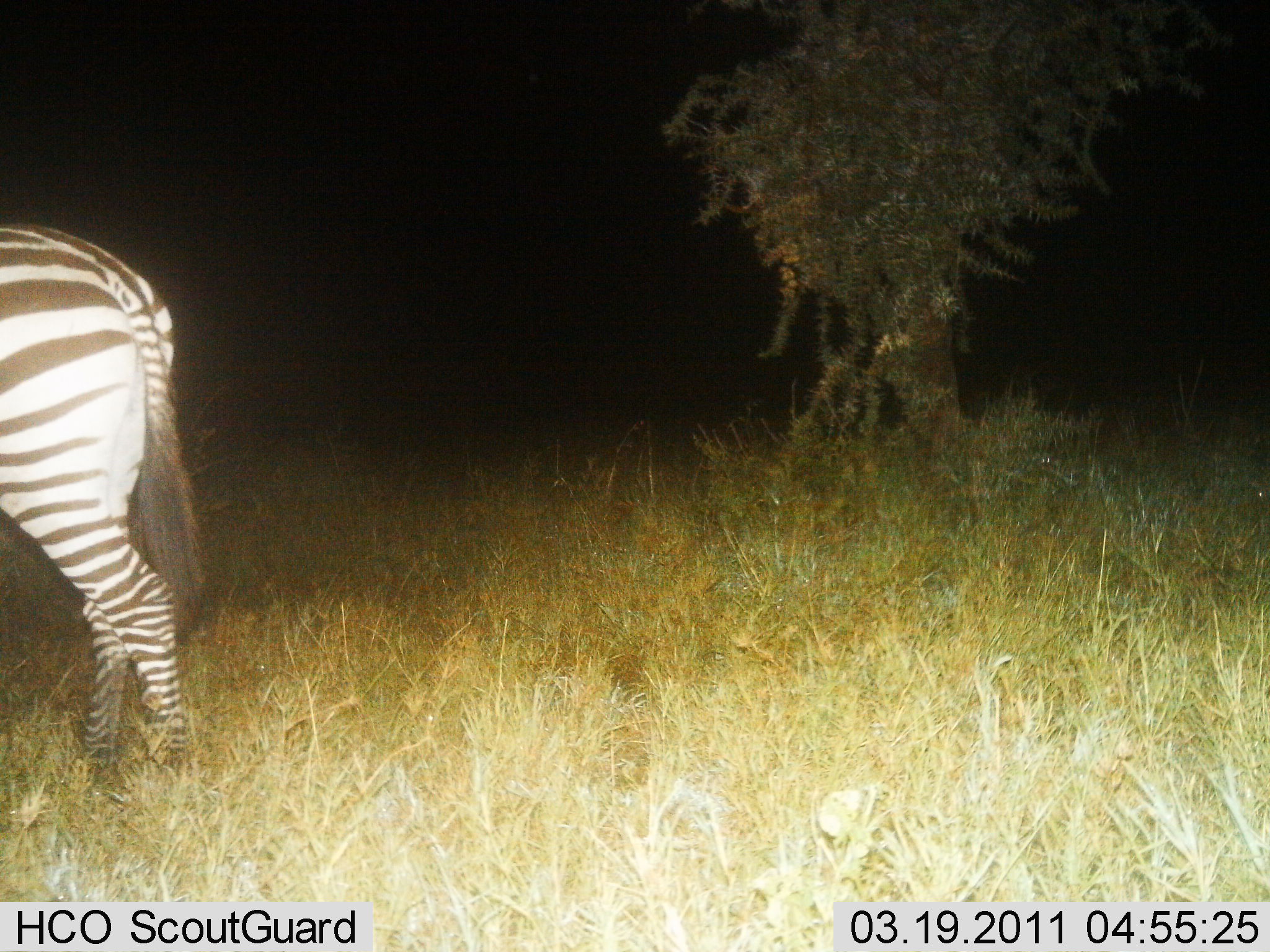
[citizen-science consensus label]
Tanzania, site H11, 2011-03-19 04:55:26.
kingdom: Animalia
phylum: Chordata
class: Mammalia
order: Perissodactyla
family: Equidae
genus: Equus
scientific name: Equus quagga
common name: plains zebra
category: zebra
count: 1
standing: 85%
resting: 0%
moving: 15%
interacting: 0%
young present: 0%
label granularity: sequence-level